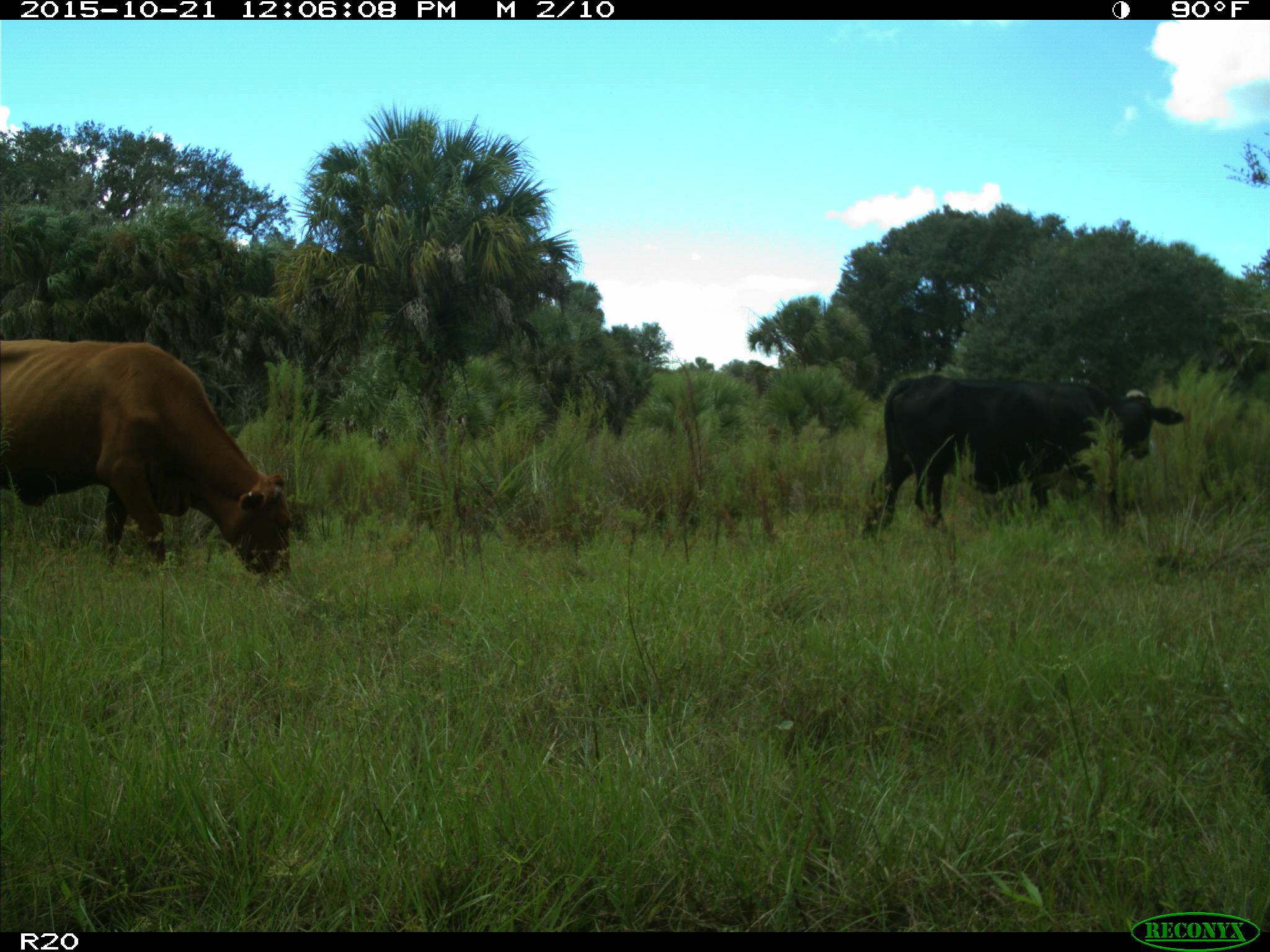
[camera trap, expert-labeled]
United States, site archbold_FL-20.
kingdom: Animalia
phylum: Chordata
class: Mammalia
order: Artiodactyla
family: Bovidae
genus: Bos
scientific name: Bos taurus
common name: domestic cow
Bos taurus (domestic cow).